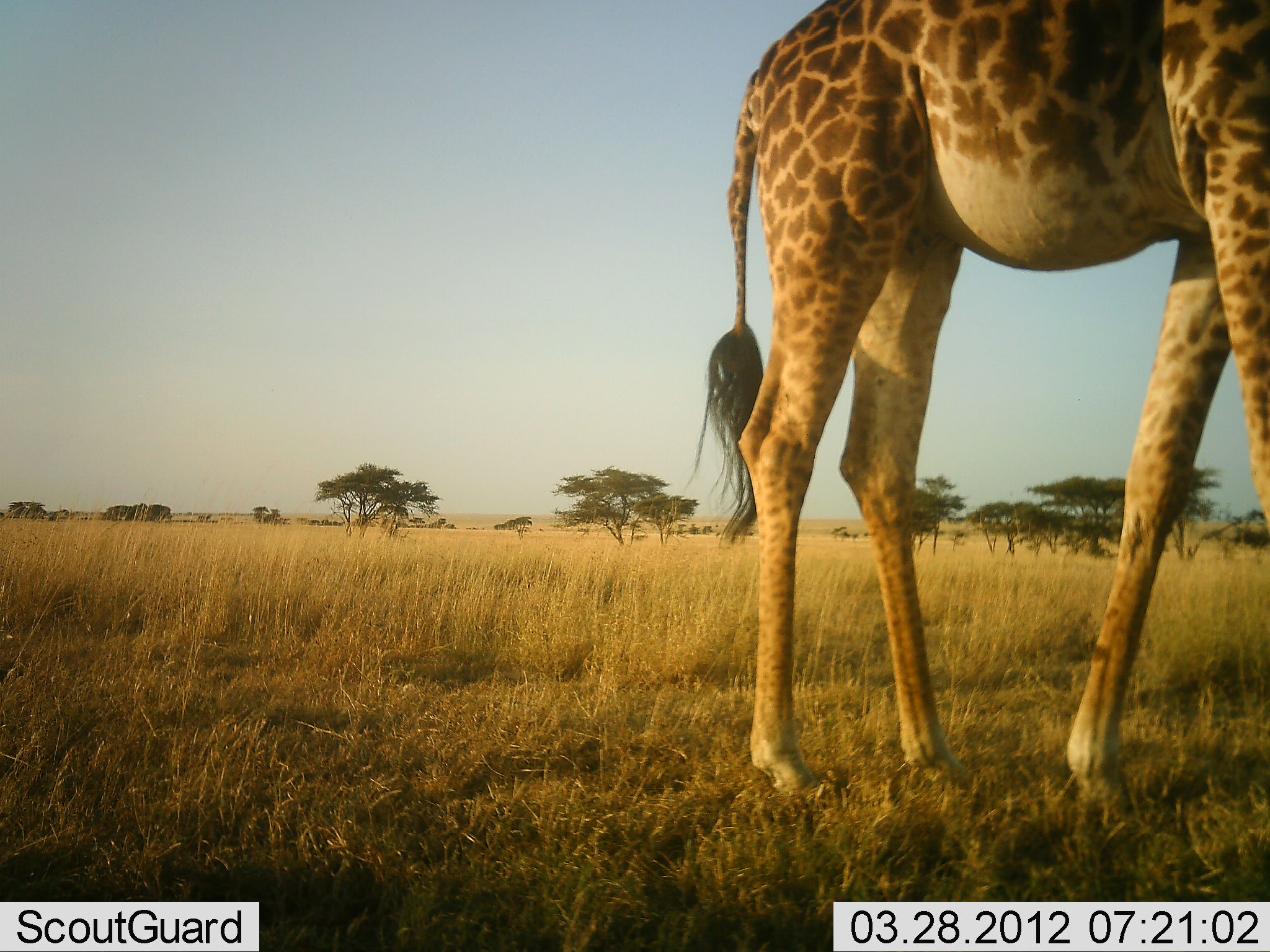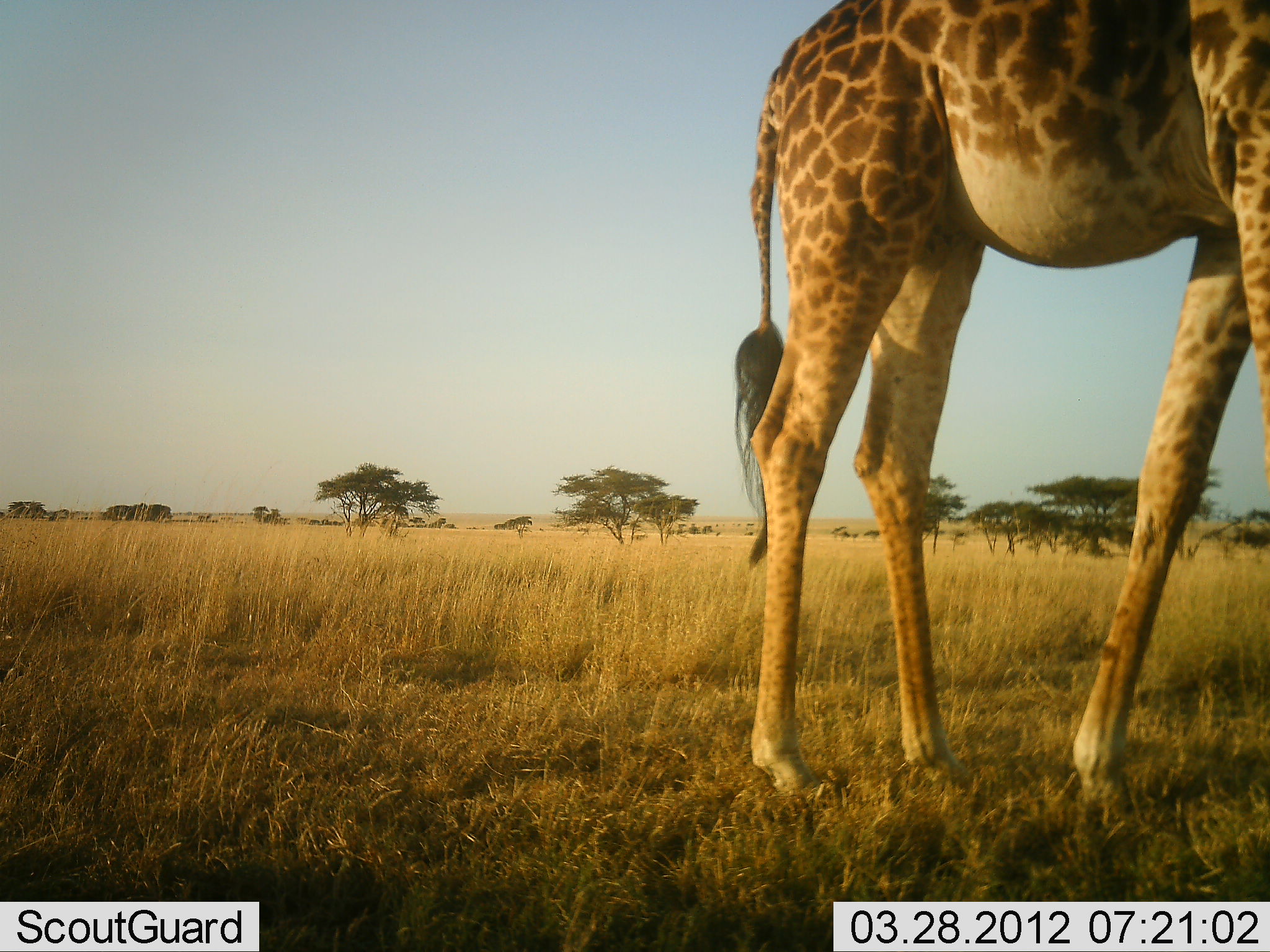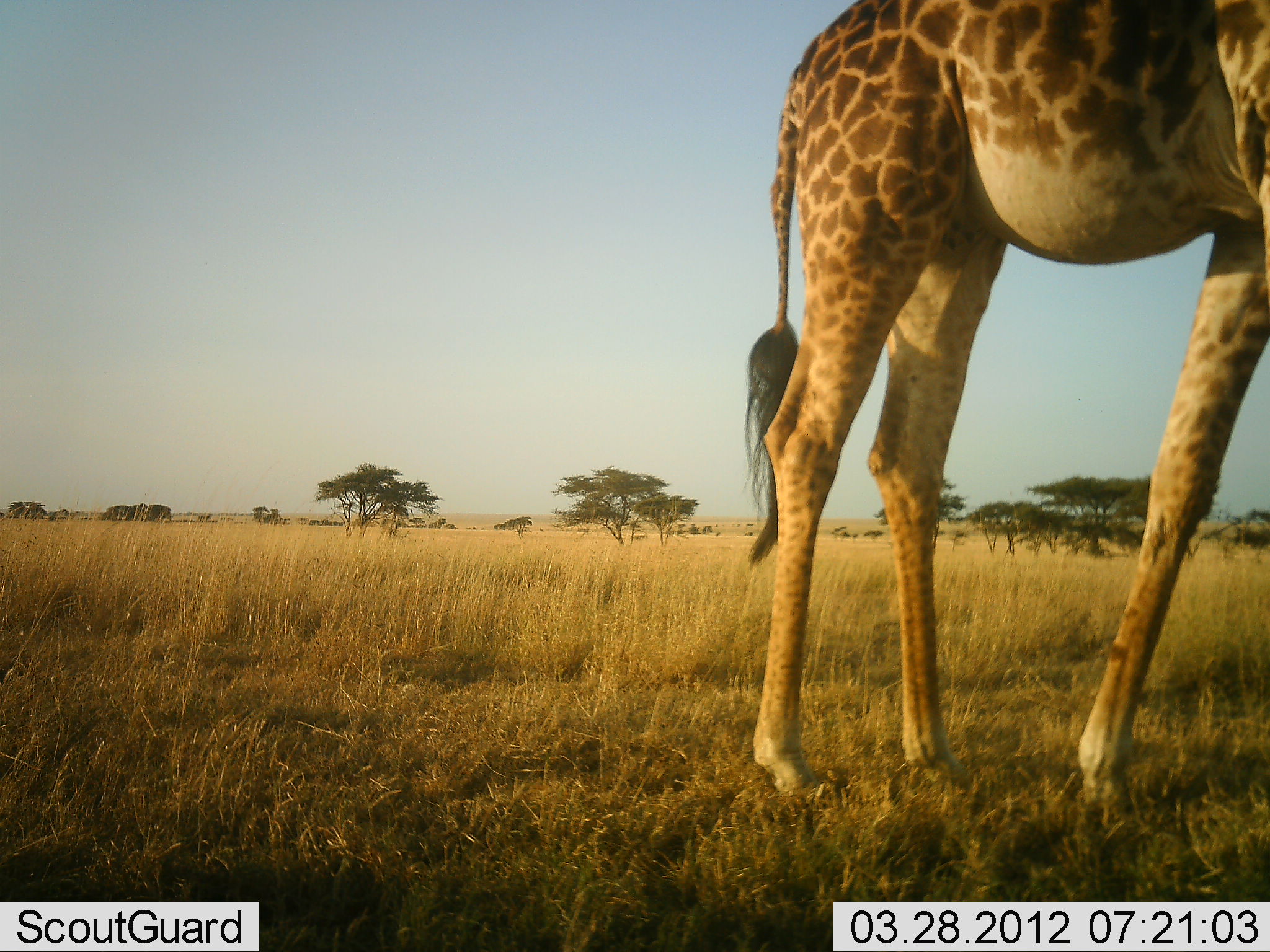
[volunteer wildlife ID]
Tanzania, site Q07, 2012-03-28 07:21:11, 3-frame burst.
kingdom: Animalia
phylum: Chordata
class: Mammalia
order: Artiodactyla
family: Giraffidae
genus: Giraffa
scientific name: Giraffa camelopardalis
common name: giraffe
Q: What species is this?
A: Giraffe (Giraffa camelopardalis).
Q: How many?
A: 1.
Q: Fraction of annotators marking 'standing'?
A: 86%.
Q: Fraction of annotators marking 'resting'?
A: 0%.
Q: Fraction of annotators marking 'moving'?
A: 7%.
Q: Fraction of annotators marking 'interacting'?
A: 0%.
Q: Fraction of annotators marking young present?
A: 0%.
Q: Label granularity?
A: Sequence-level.